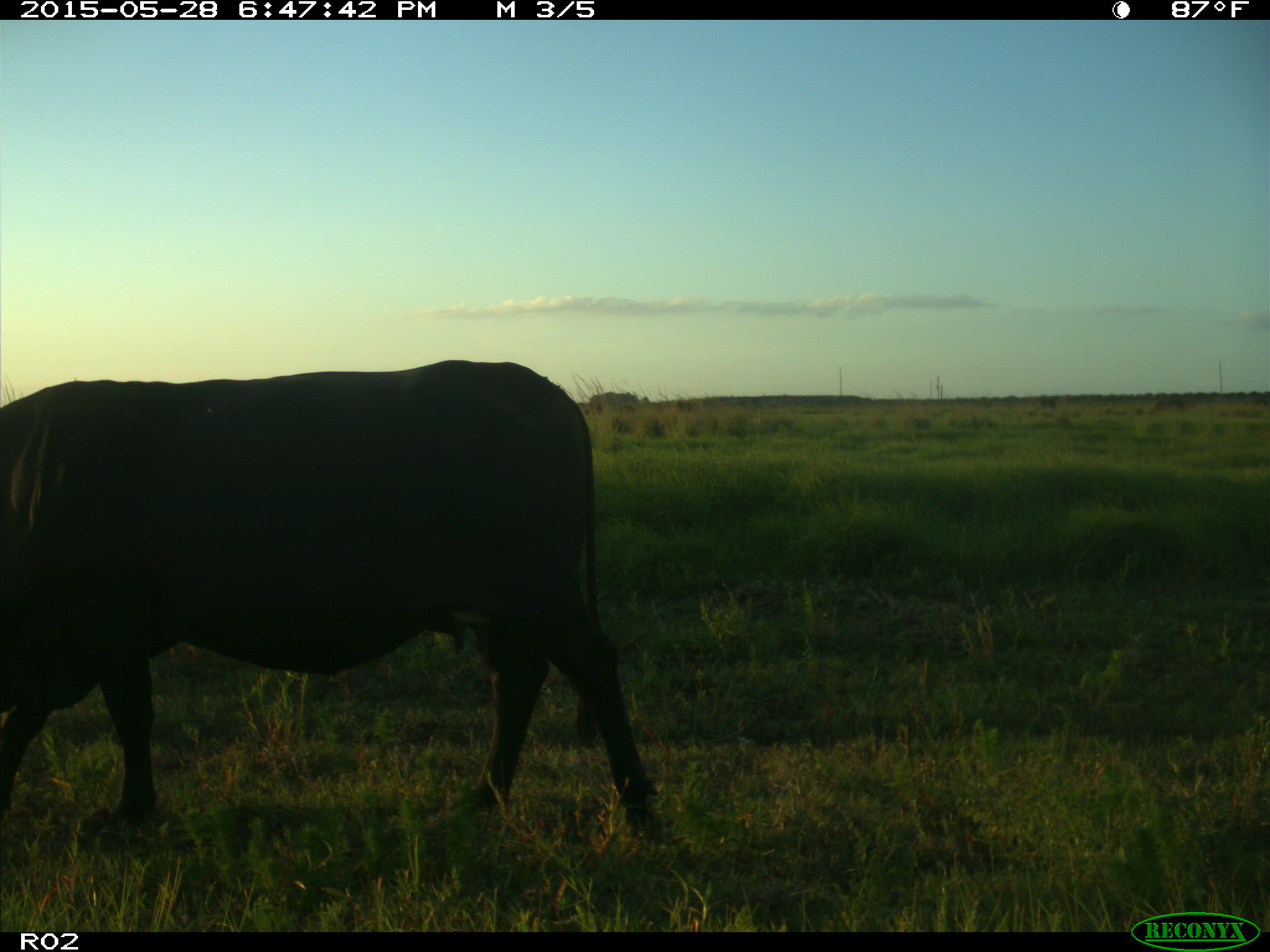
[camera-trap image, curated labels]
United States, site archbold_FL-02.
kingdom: Animalia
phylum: Chordata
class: Mammalia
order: Artiodactyla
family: Bovidae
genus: Bos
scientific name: Bos taurus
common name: domestic cow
Bos taurus (domestic cow).